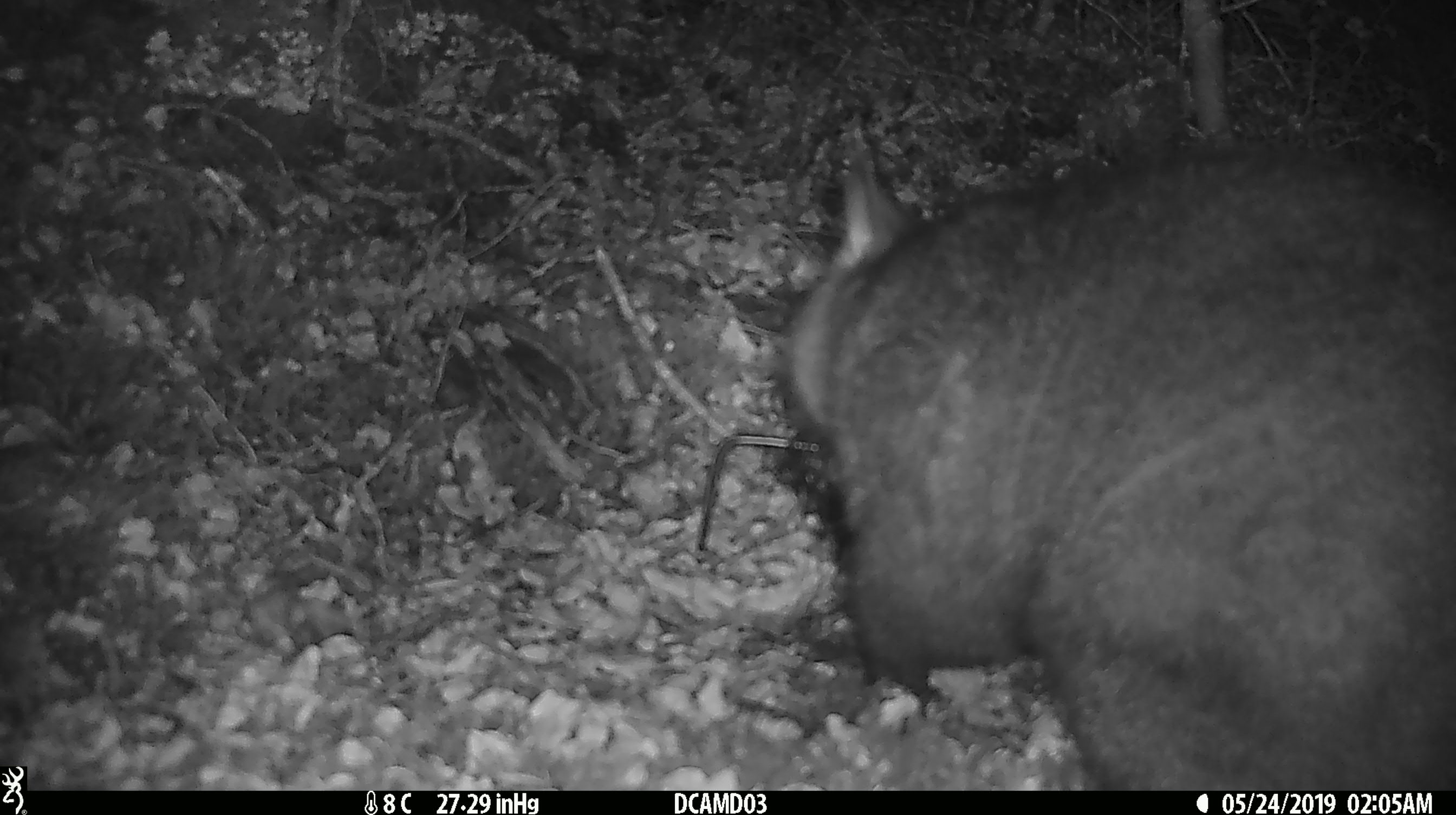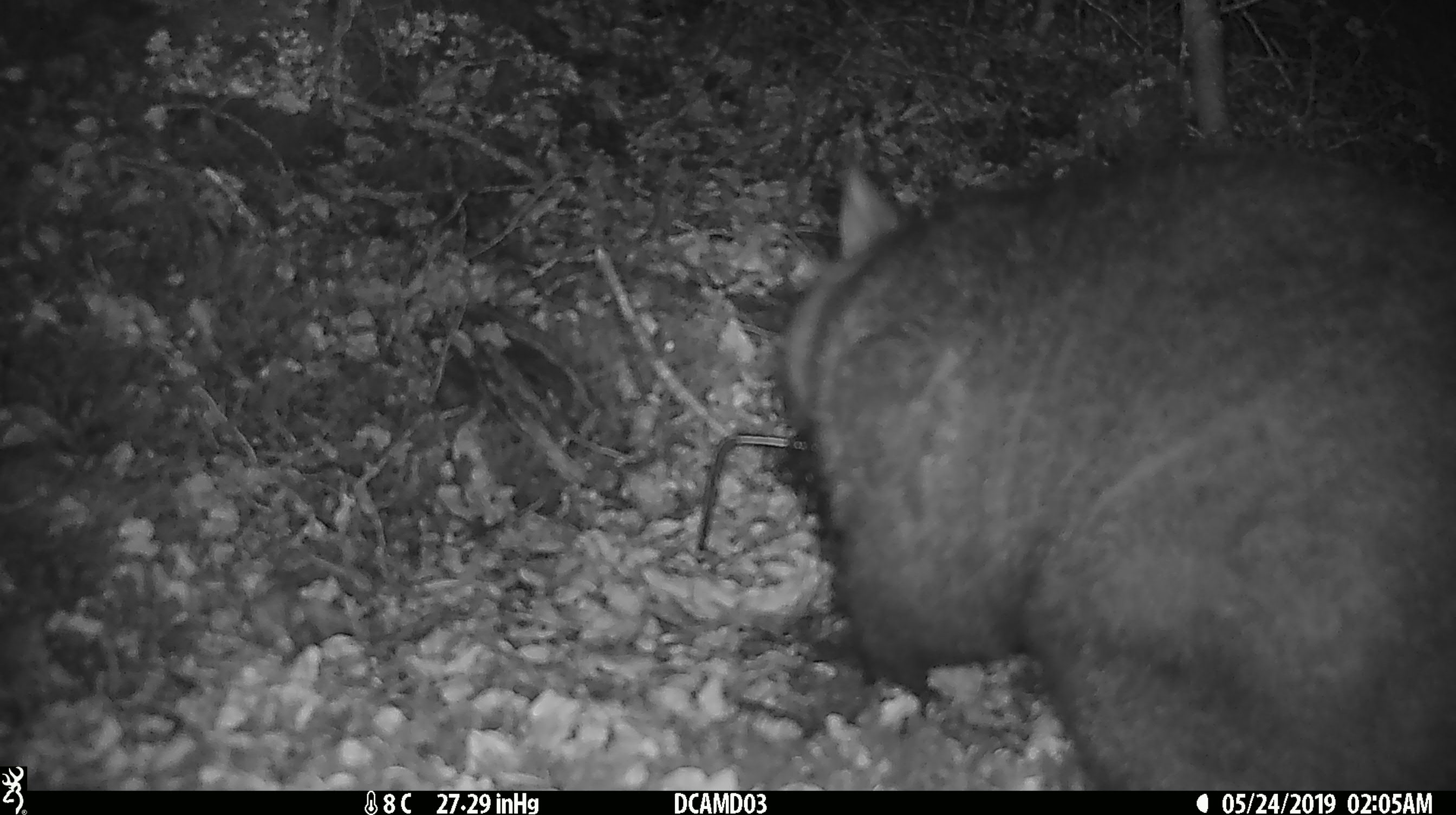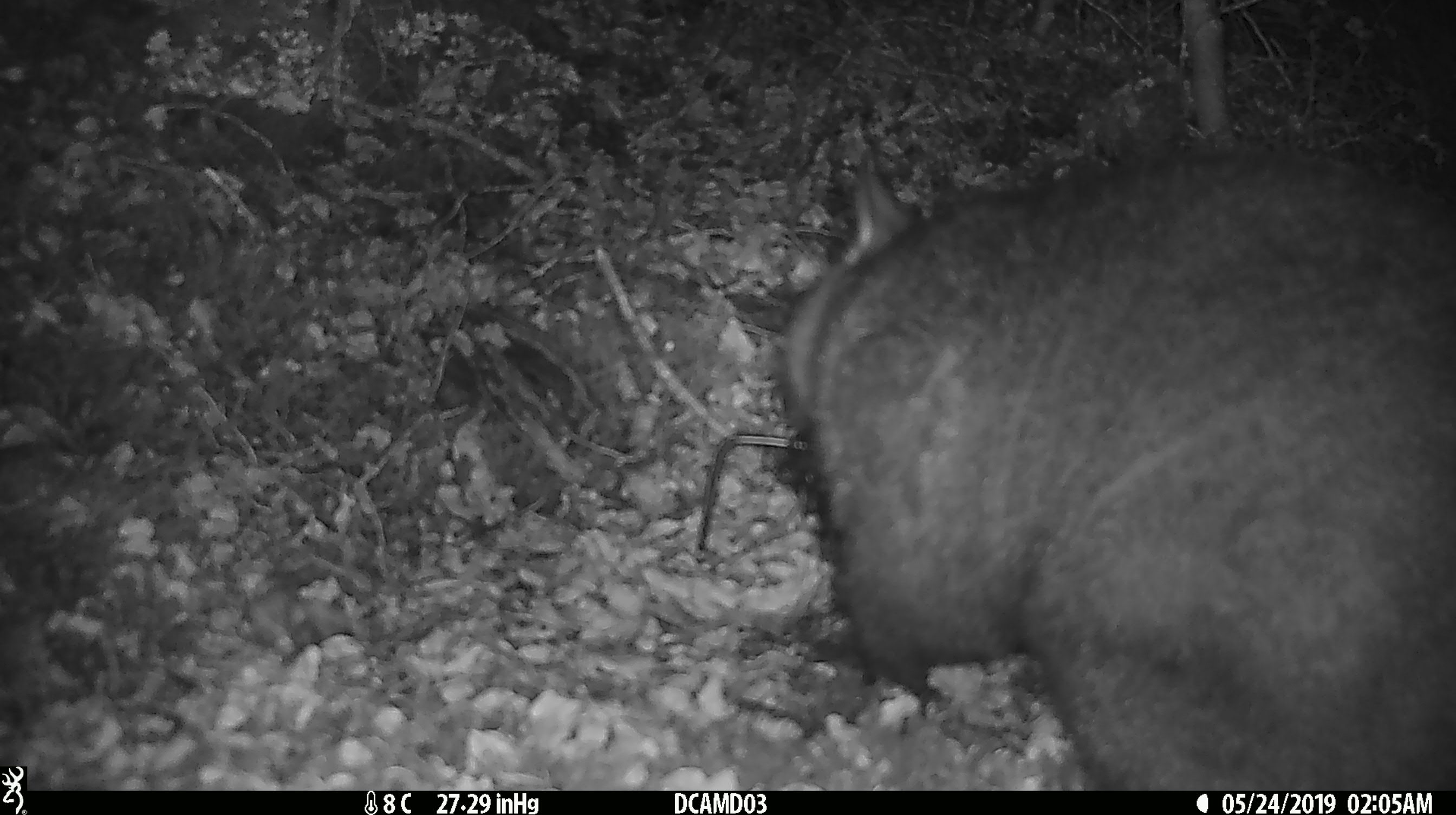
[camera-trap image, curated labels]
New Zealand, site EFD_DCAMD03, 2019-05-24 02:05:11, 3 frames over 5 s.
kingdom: Animalia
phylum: Chordata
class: Mammalia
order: Diprotodontia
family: Phalangeridae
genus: Trichosurus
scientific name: Trichosurus vulpecula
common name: common brushtail possum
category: possum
Possum (common brushtail possum) (Trichosurus vulpecula).